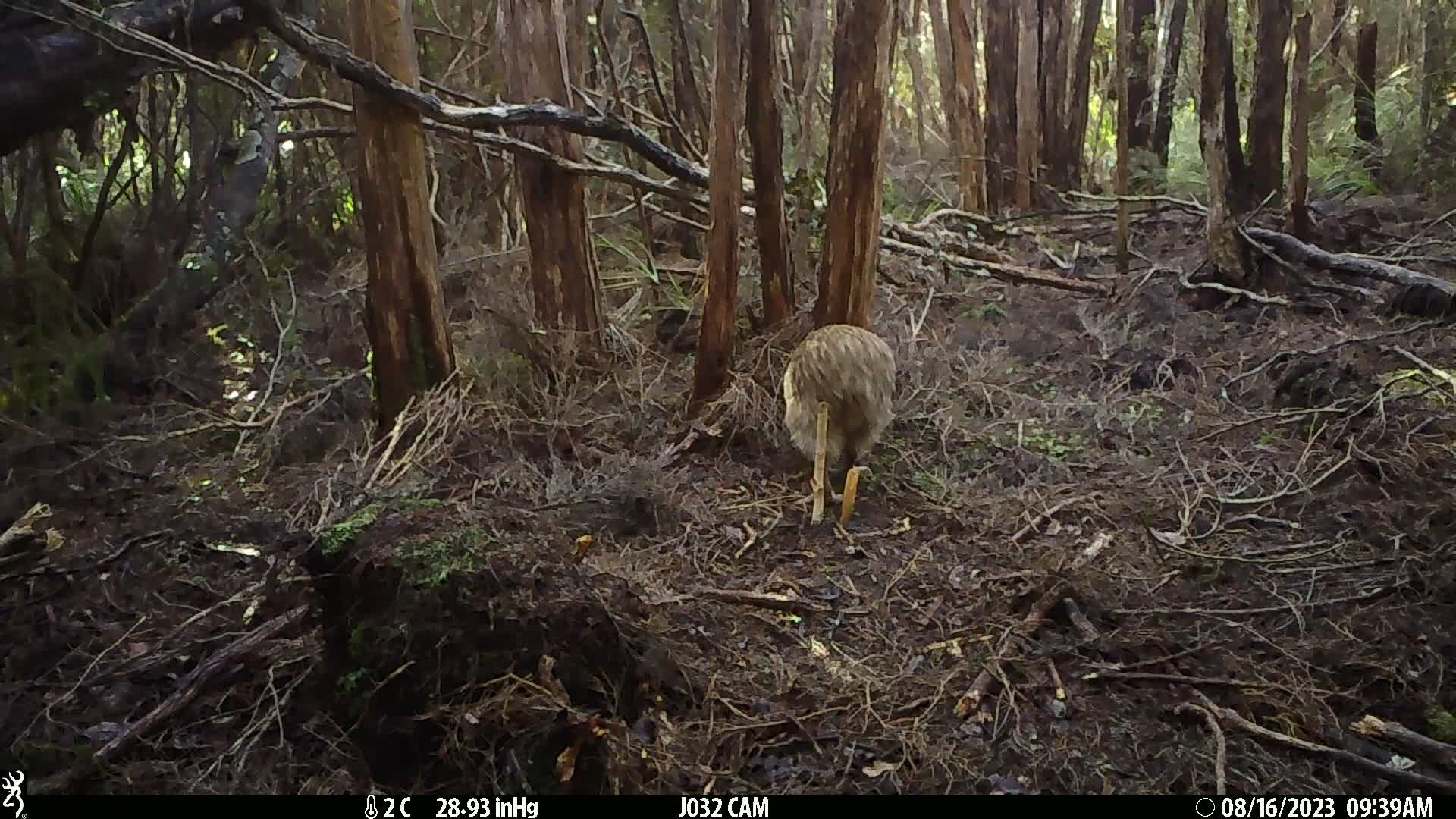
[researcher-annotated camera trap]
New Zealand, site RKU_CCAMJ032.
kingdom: Animalia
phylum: Chordata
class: Aves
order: Apterygiformes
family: Apterygidae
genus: Apteryx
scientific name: Apteryx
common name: kiwi